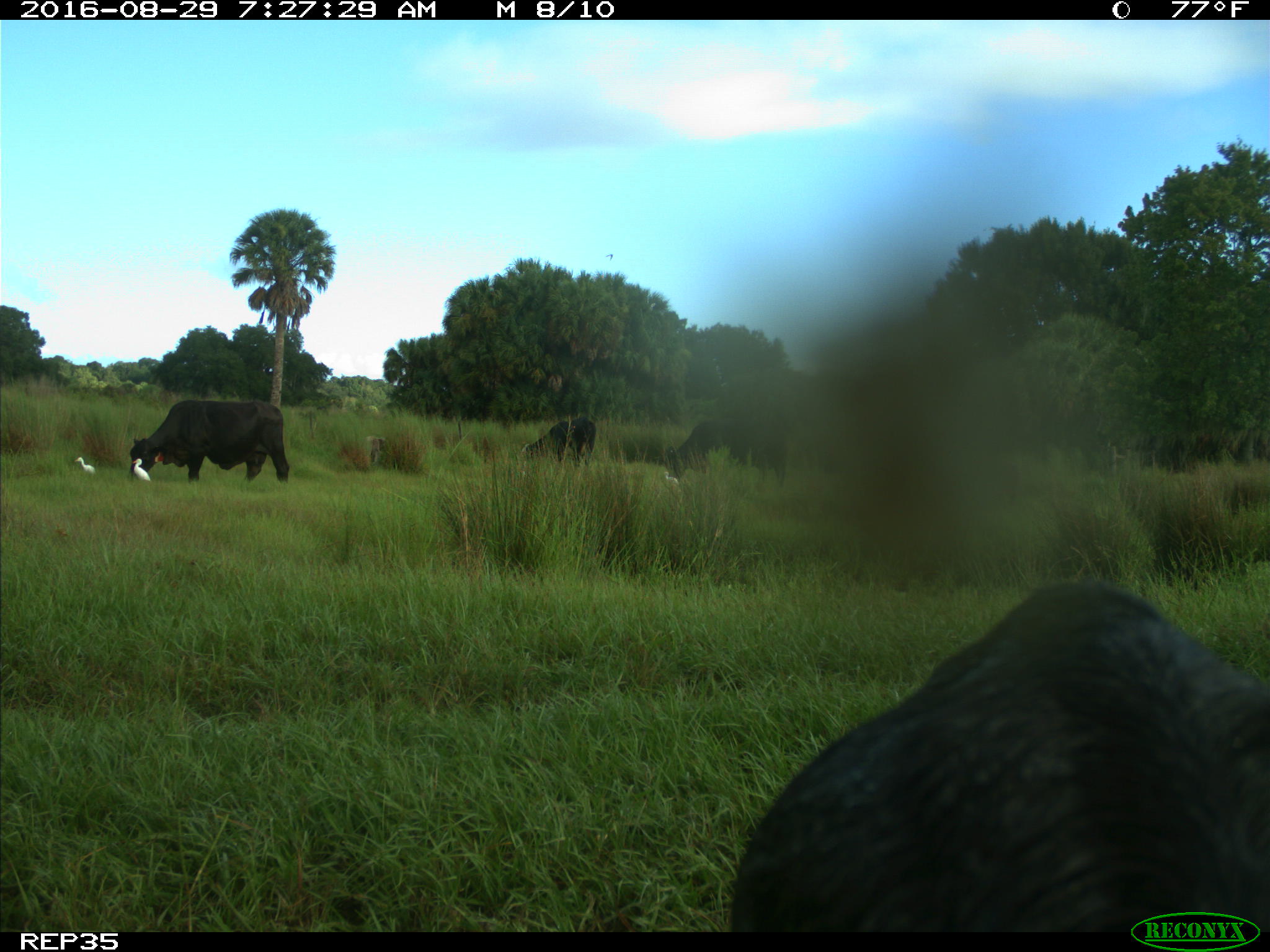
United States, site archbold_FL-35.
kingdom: Animalia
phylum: Chordata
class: Mammalia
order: Artiodactyla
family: Suidae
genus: Sus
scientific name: Sus scrofa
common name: wild boar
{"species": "Sus scrofa (wild boar)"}